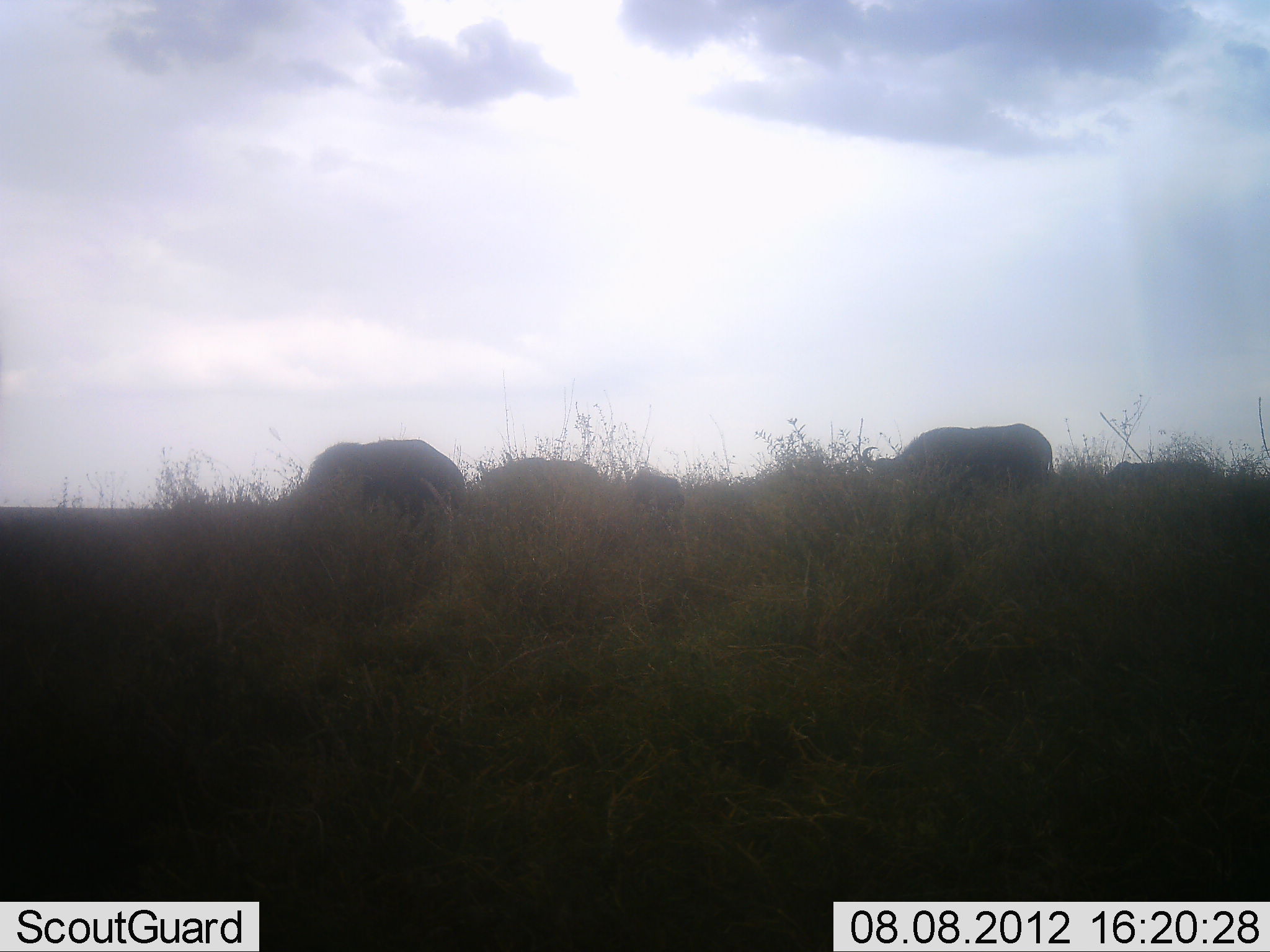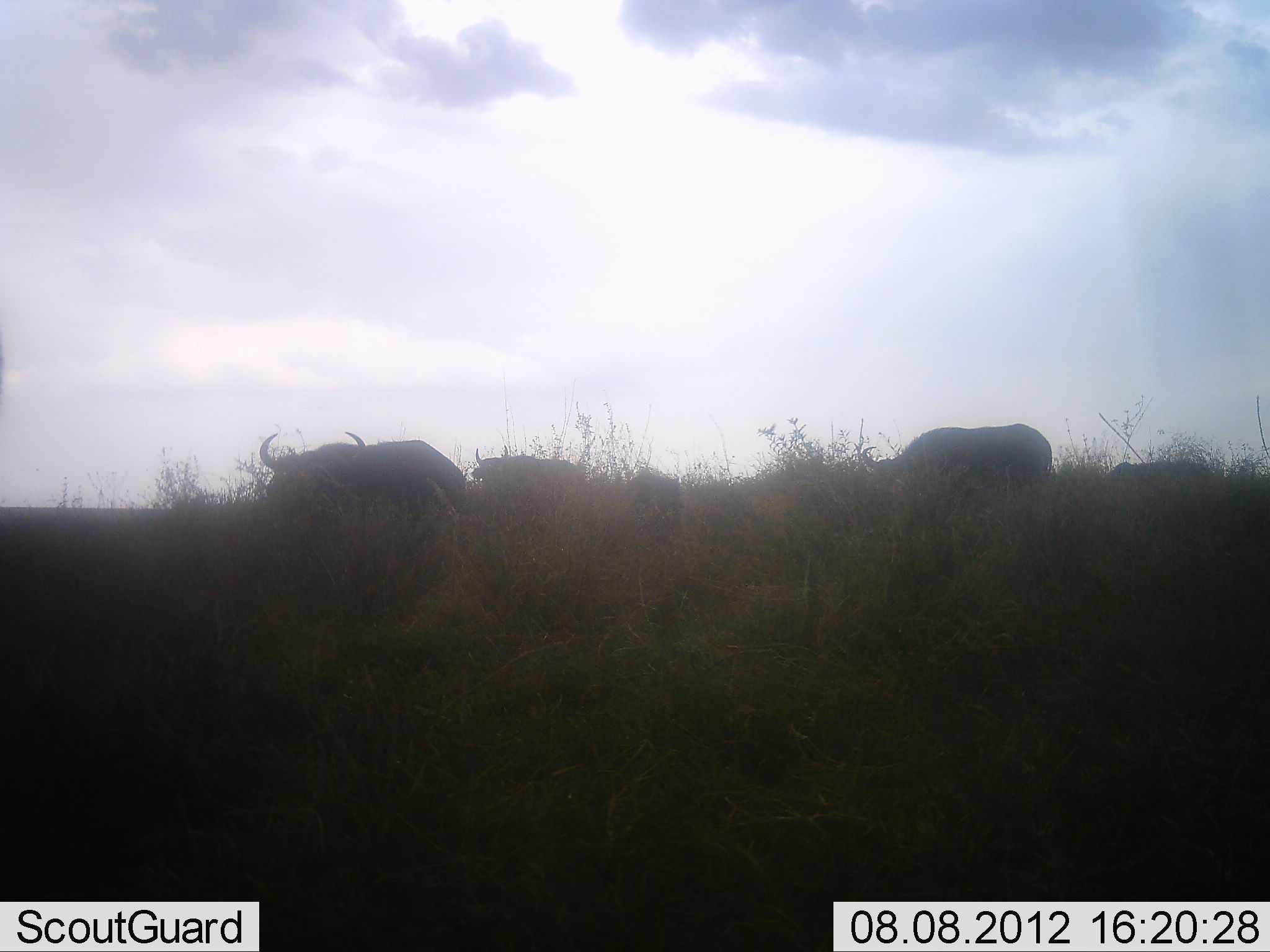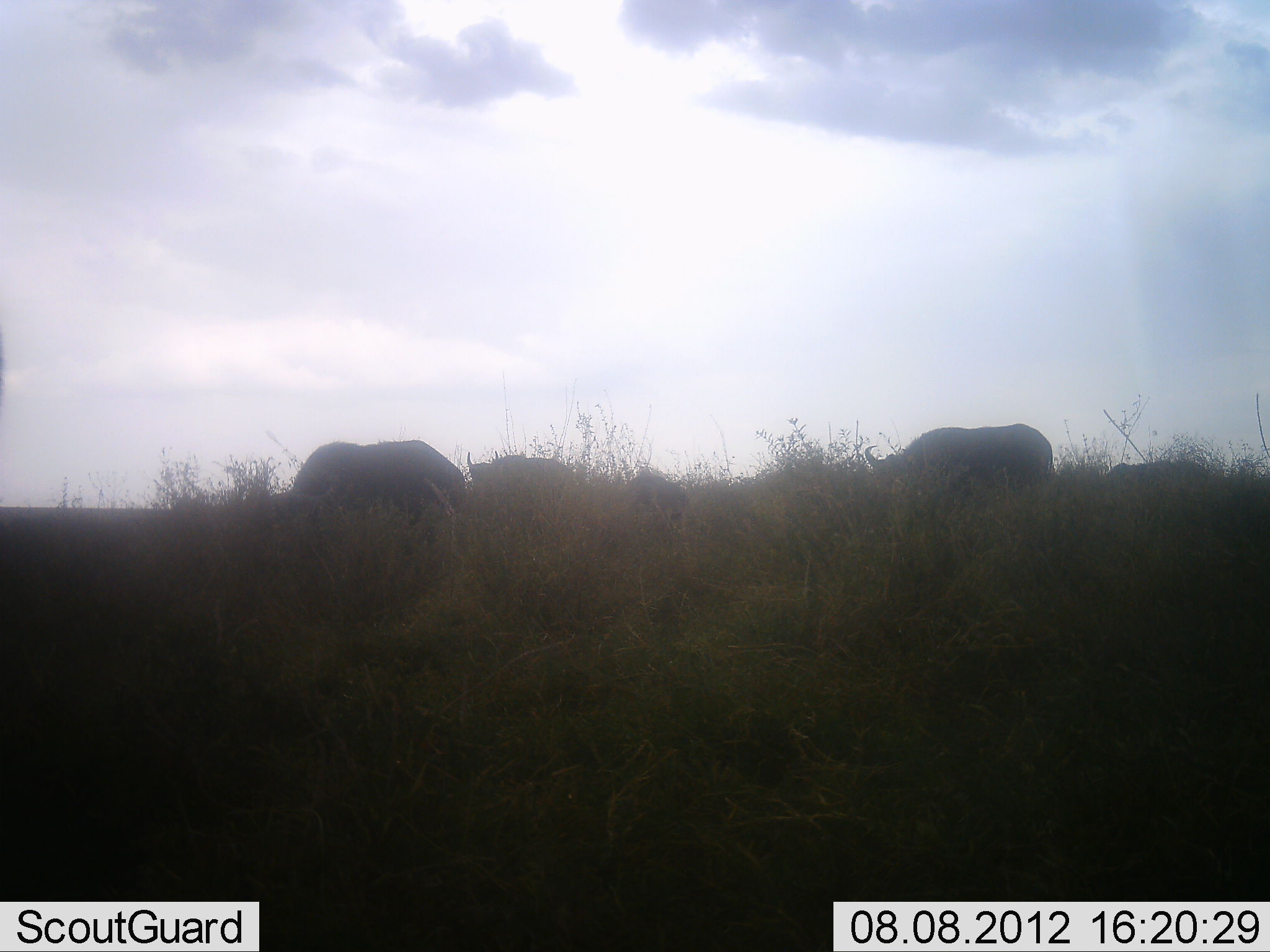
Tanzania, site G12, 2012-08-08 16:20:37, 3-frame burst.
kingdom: Animalia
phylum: Chordata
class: Mammalia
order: Artiodactyla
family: Bovidae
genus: Connochaetes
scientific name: Connochaetes taurinus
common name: blue wildebeest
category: wildebeest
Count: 4.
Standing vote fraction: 40%.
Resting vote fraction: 0%.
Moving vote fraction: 0%.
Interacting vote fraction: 0%.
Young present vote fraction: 0%.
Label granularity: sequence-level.